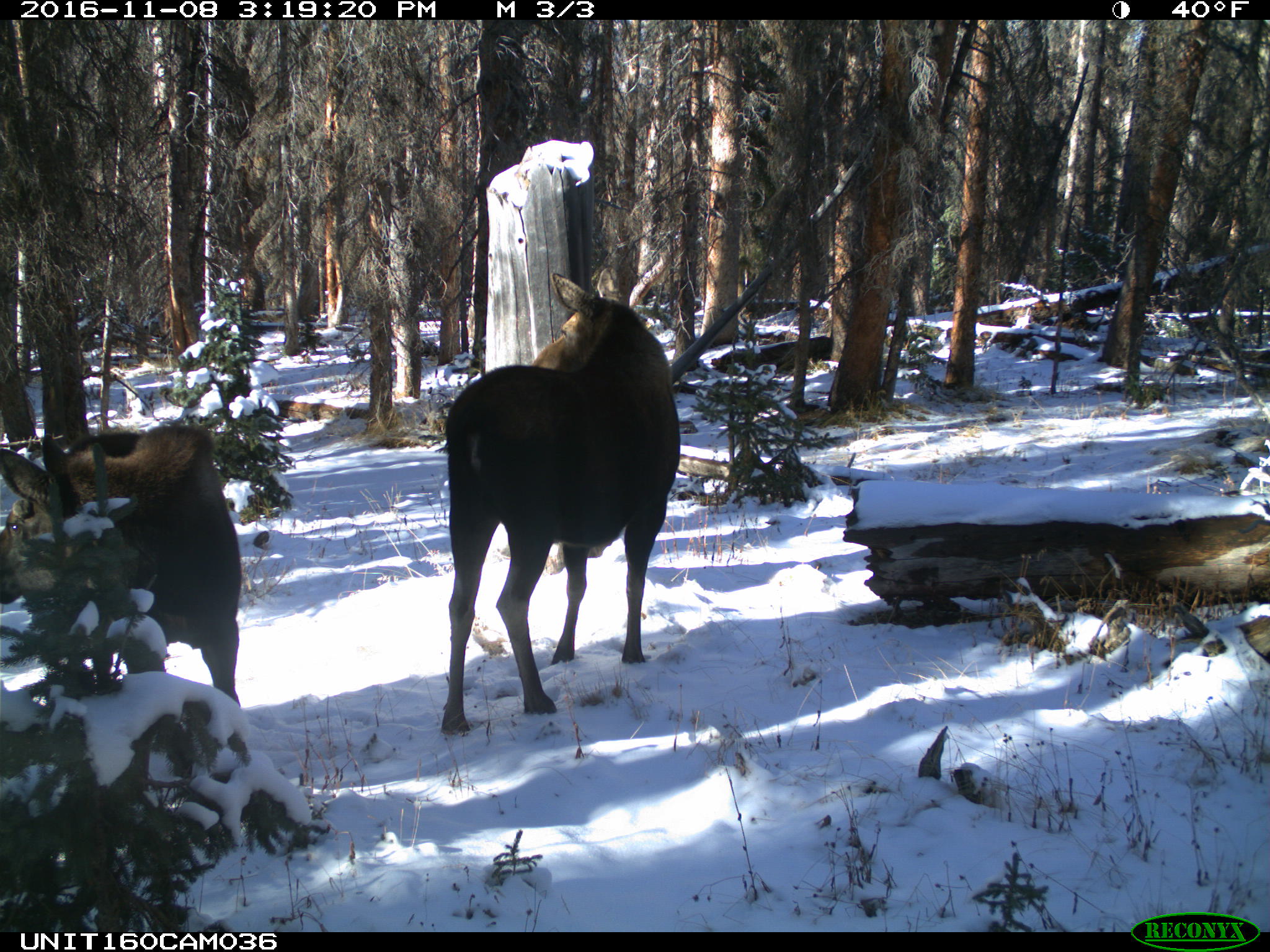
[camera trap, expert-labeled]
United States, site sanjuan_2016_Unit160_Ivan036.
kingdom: Animalia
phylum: Chordata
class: Mammalia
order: Artiodactyla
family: Cervidae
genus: Alces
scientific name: Alces alces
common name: moose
Alces alces (moose).